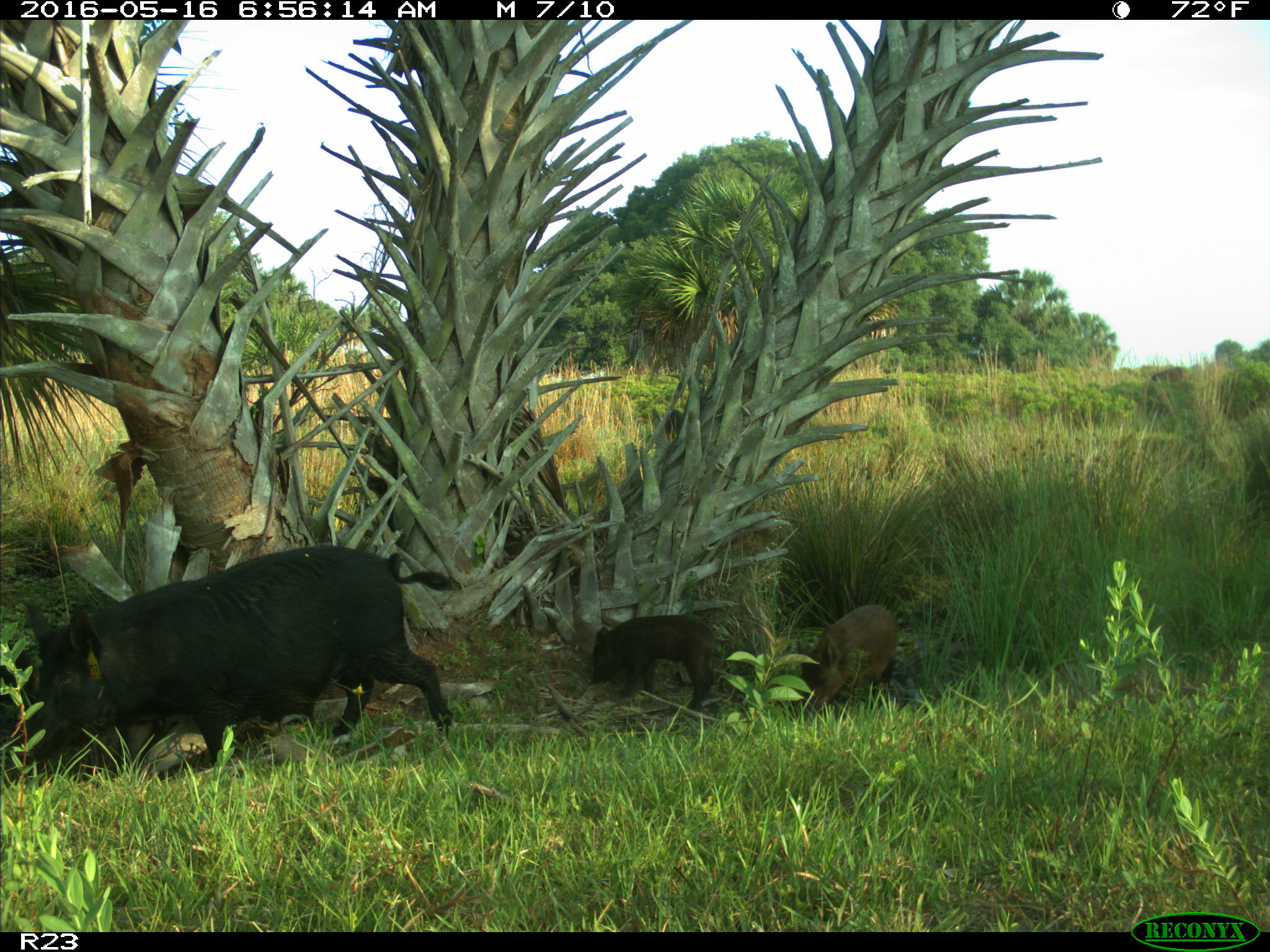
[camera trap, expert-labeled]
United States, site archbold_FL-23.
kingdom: Animalia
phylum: Chordata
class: Mammalia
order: Artiodactyla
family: Suidae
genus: Sus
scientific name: Sus scrofa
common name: wild boar